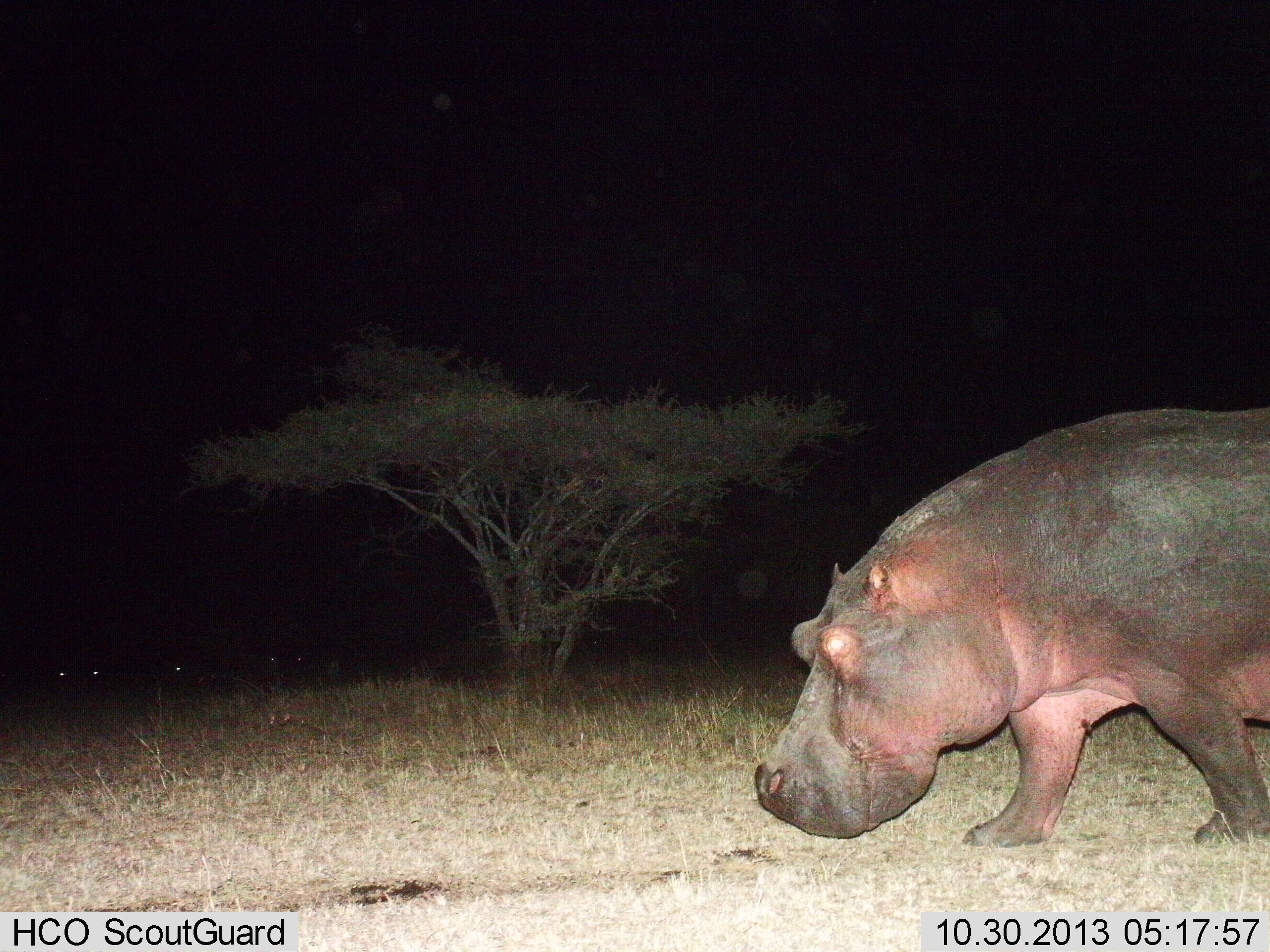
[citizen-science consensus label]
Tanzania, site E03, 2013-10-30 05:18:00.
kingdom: Animalia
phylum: Chordata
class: Mammalia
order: Artiodactyla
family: Hippopotamidae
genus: Hippopotamus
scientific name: Hippopotamus amphibius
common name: hippopotamus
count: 1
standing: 10%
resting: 0%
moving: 90%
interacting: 0%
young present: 0%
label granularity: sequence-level